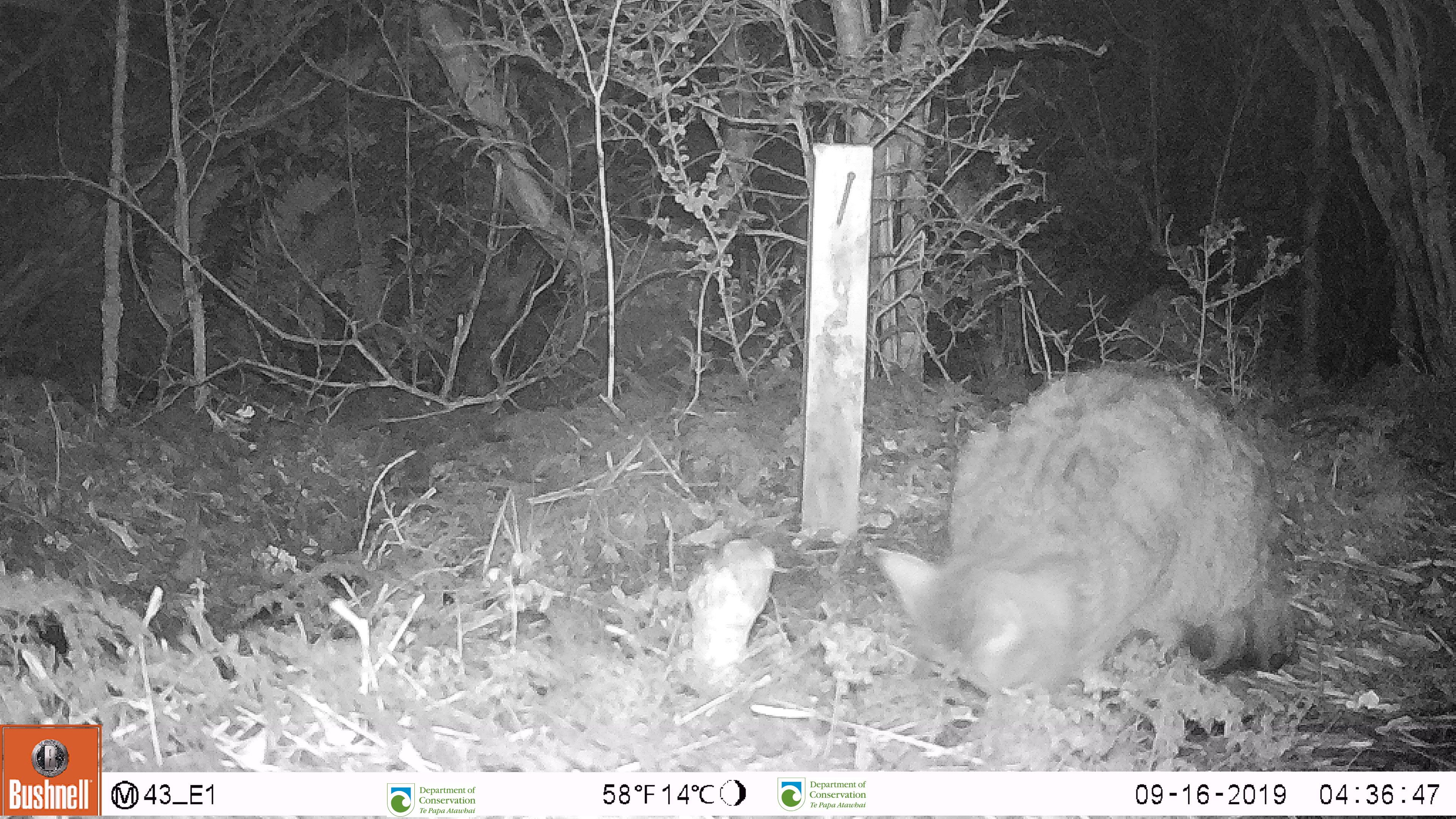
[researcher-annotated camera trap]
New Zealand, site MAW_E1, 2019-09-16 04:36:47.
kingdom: Animalia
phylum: Chordata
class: Mammalia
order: Carnivora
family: Felidae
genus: Felis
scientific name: Felis catus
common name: domestic cat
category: cat